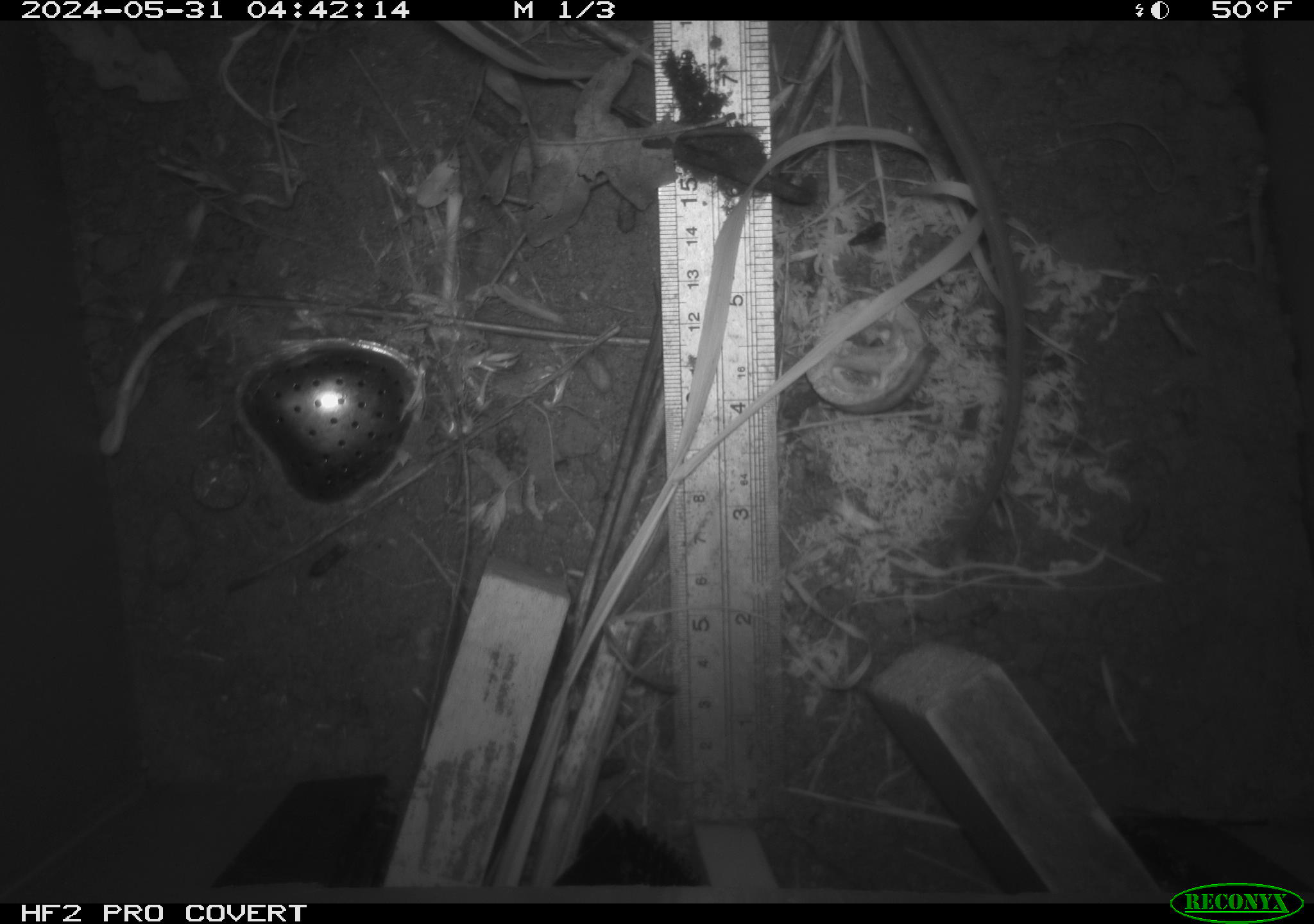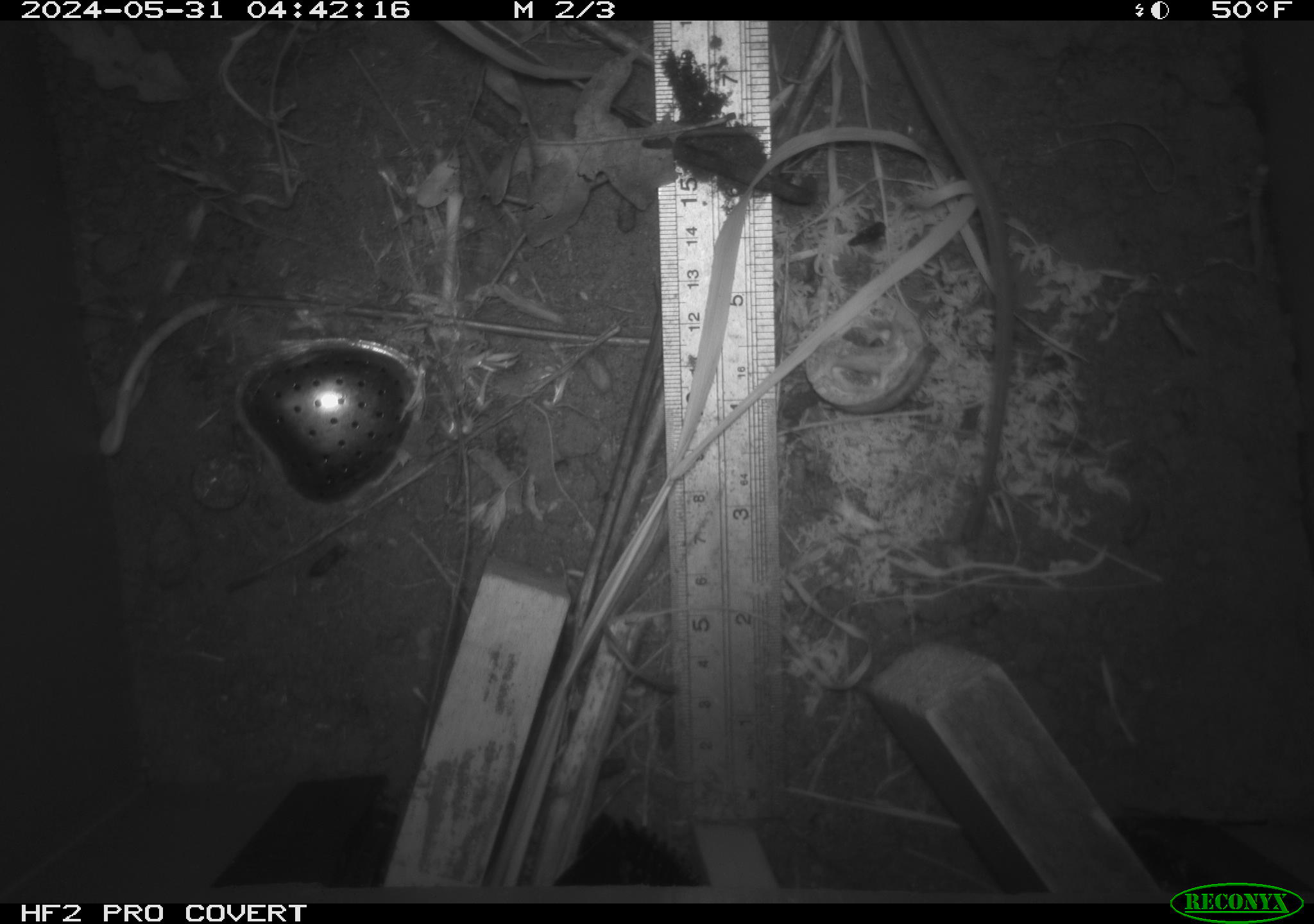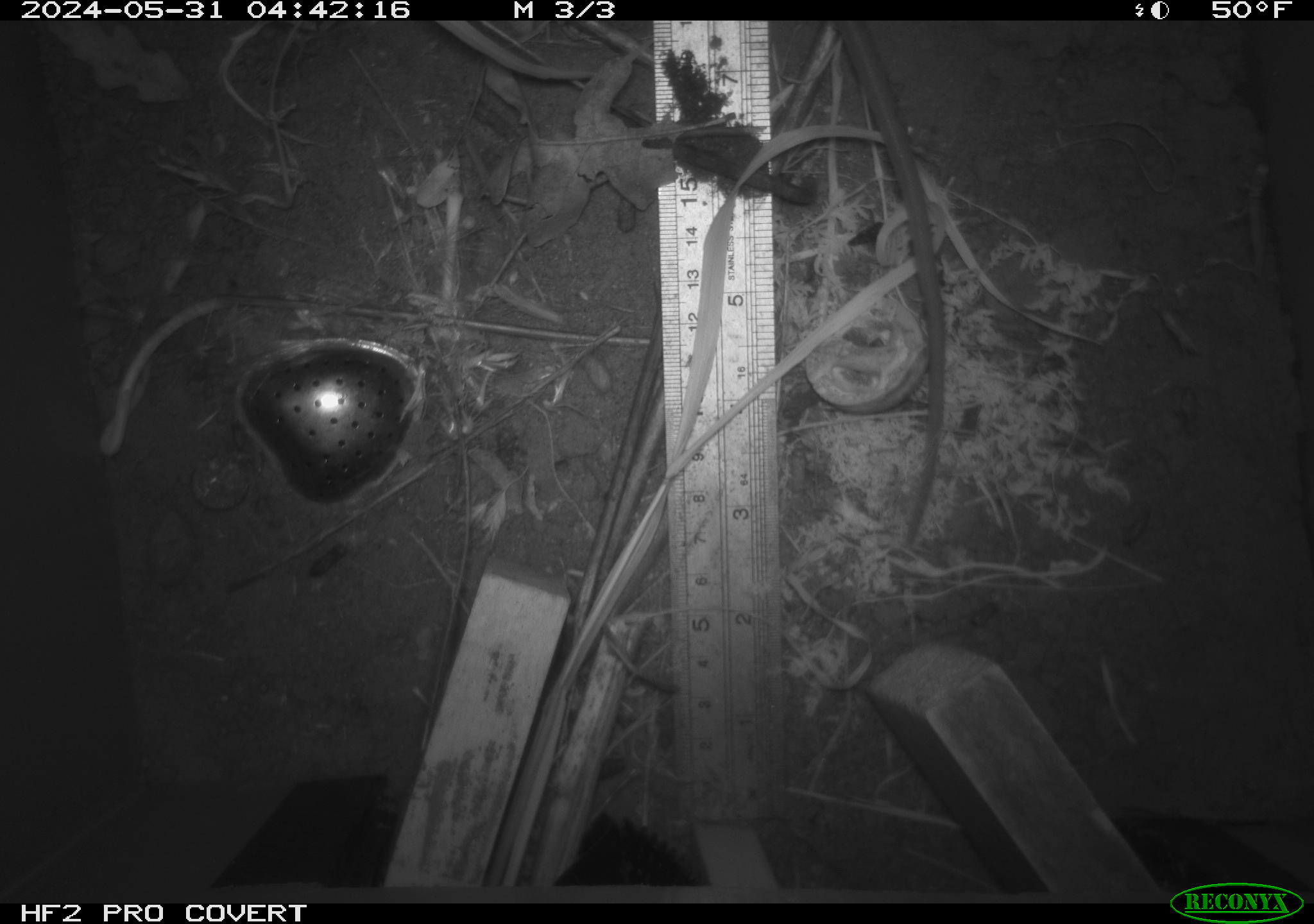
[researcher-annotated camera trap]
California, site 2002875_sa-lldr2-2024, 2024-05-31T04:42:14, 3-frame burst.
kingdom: Animalia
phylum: Chordata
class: Mammalia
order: Rodentia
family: Muridae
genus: Rattus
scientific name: Rattus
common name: rat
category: rattus species